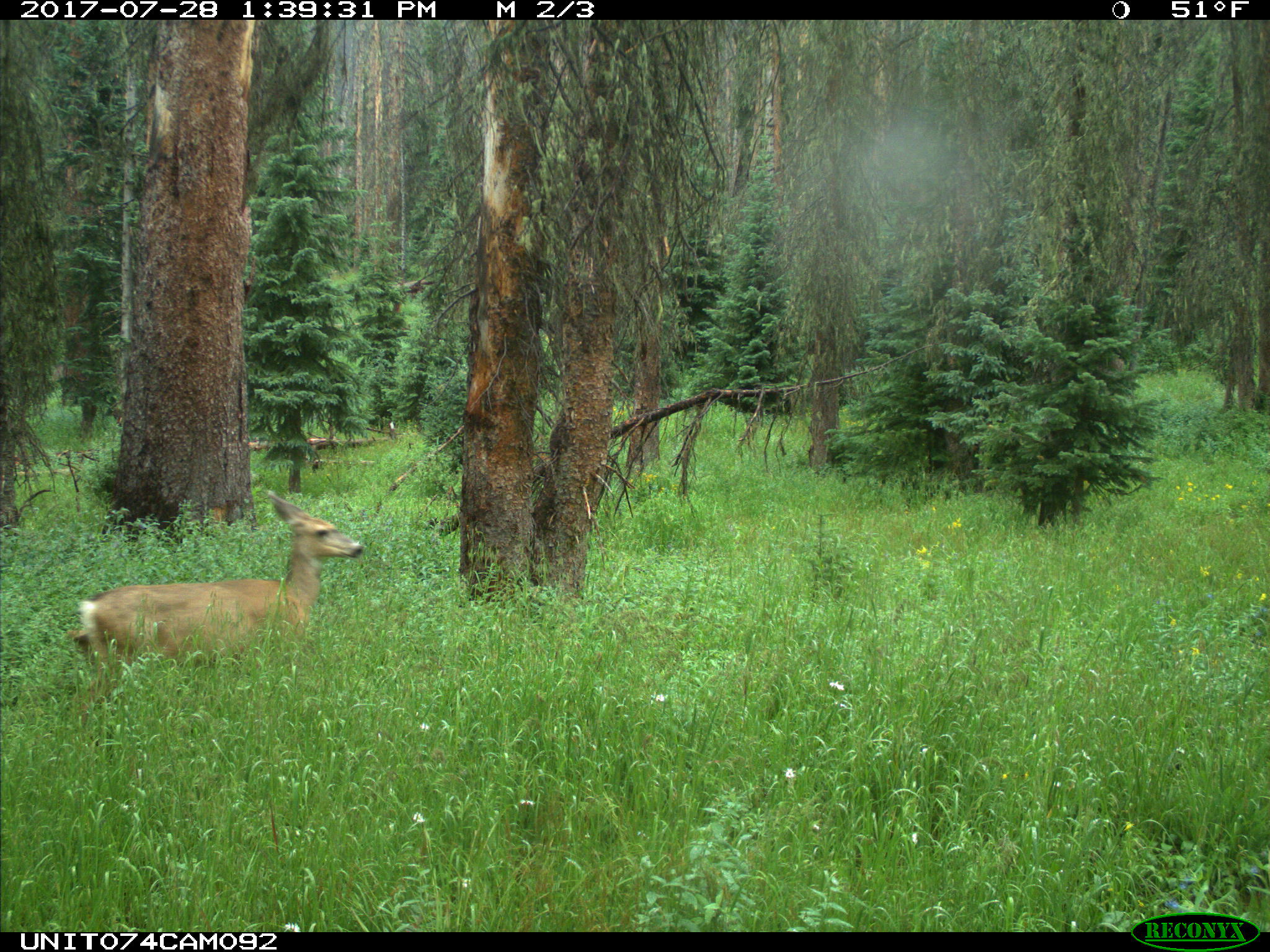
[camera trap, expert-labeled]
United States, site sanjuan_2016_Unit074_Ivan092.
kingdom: Animalia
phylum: Chordata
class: Mammalia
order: Artiodactyla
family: Cervidae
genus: Odocoileus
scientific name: Odocoileus hemionus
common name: mule deer